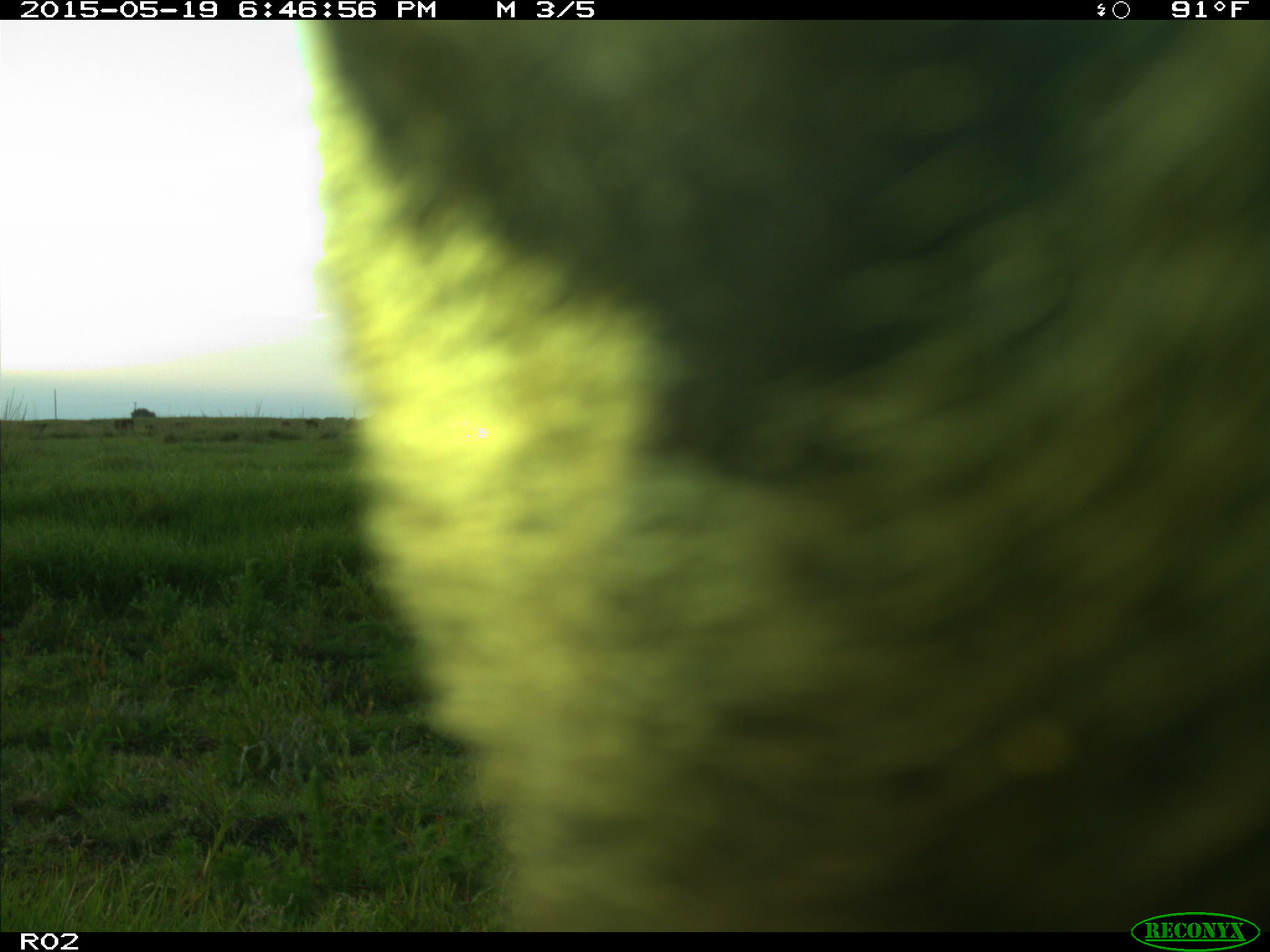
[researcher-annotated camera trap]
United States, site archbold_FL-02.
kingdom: Animalia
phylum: Chordata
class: Mammalia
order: Artiodactyla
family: Bovidae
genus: Bos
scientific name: Bos taurus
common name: domestic cow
Bos taurus (domestic cow).